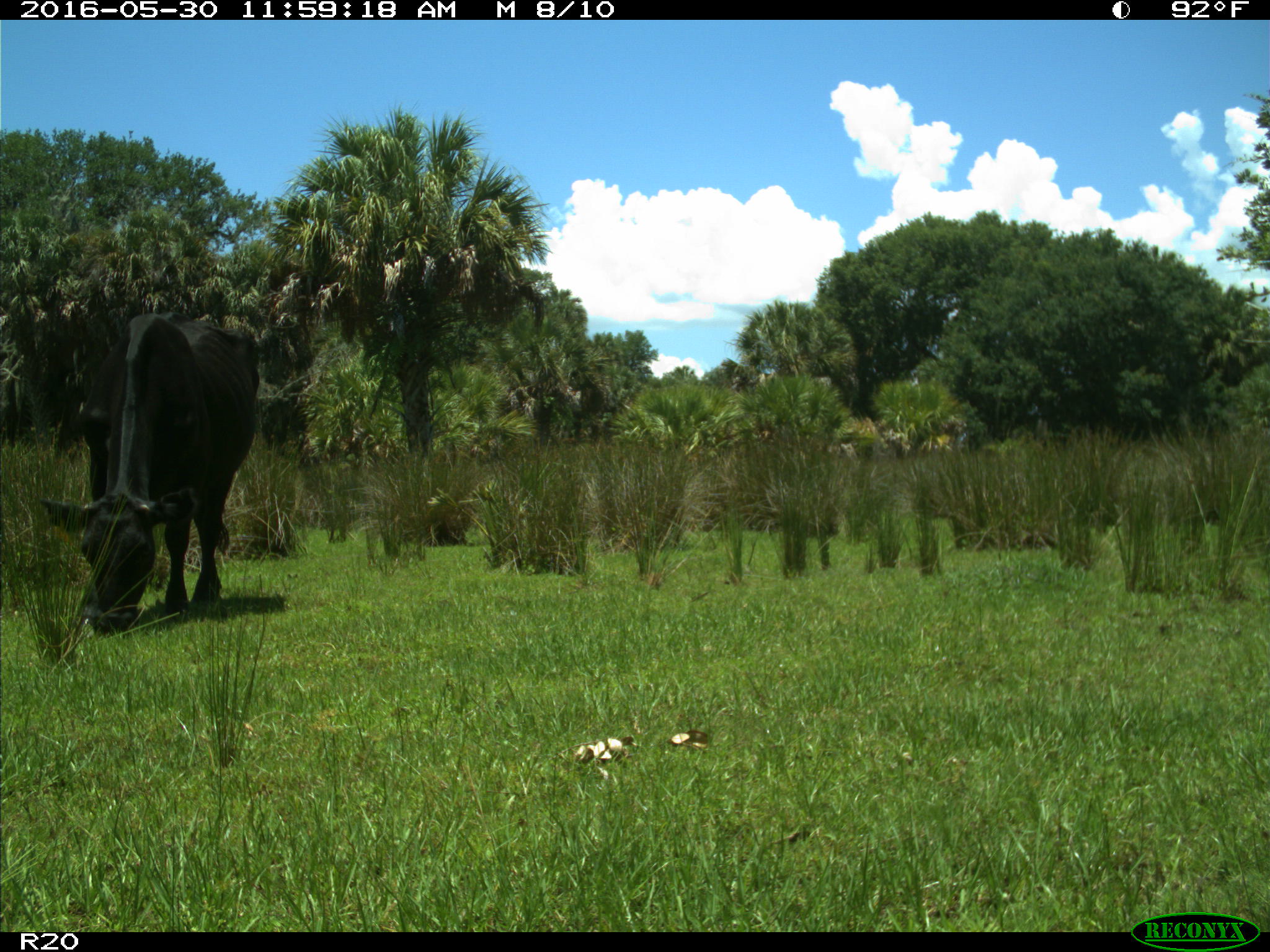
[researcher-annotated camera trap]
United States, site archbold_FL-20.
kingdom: Animalia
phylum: Chordata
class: Mammalia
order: Artiodactyla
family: Bovidae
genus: Bos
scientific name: Bos taurus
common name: domestic cow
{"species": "Bos taurus (domestic cow)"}